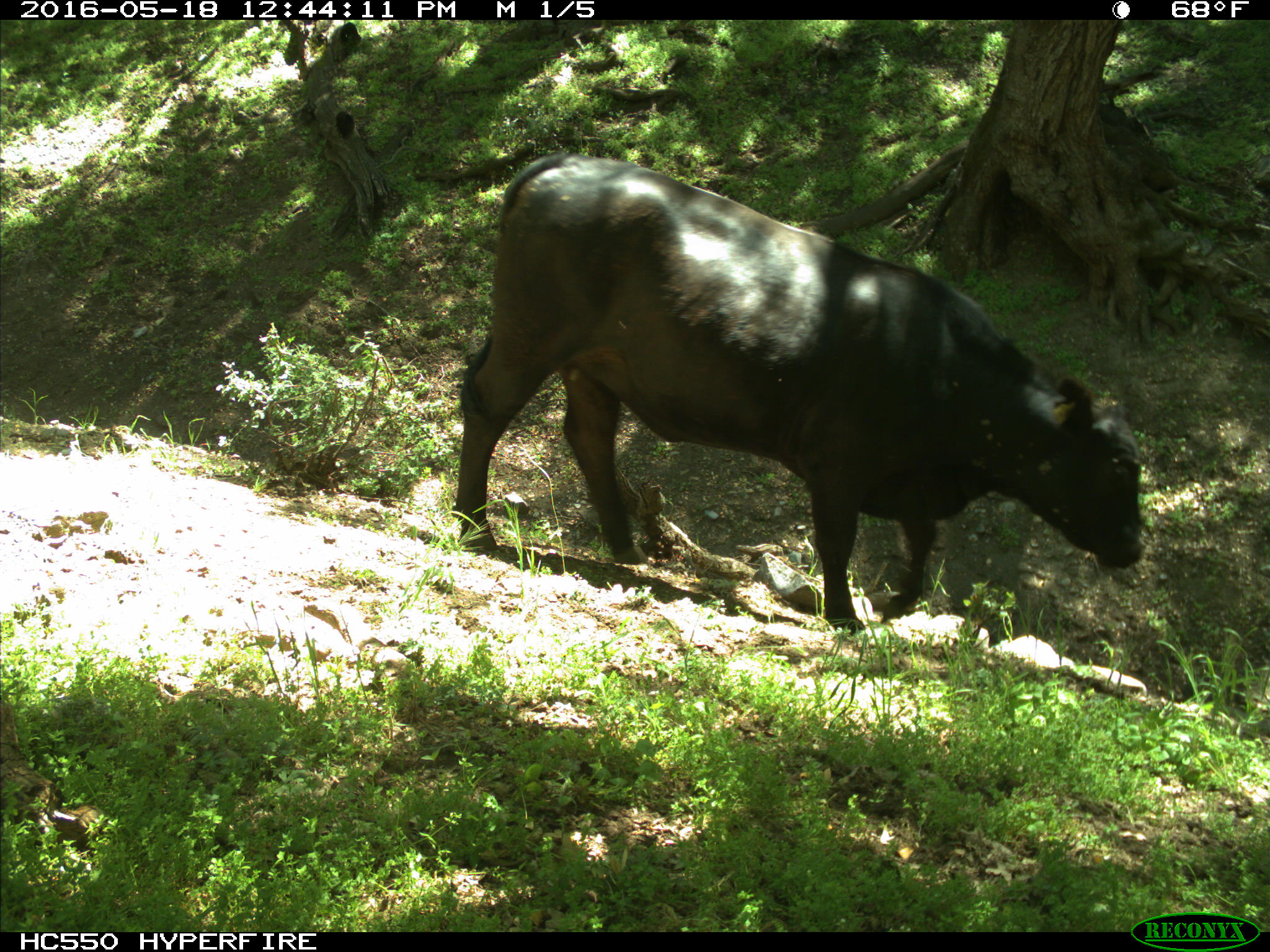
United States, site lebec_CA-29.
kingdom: Animalia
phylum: Chordata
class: Mammalia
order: Artiodactyla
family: Bovidae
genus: Bos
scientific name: Bos taurus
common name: domestic cow